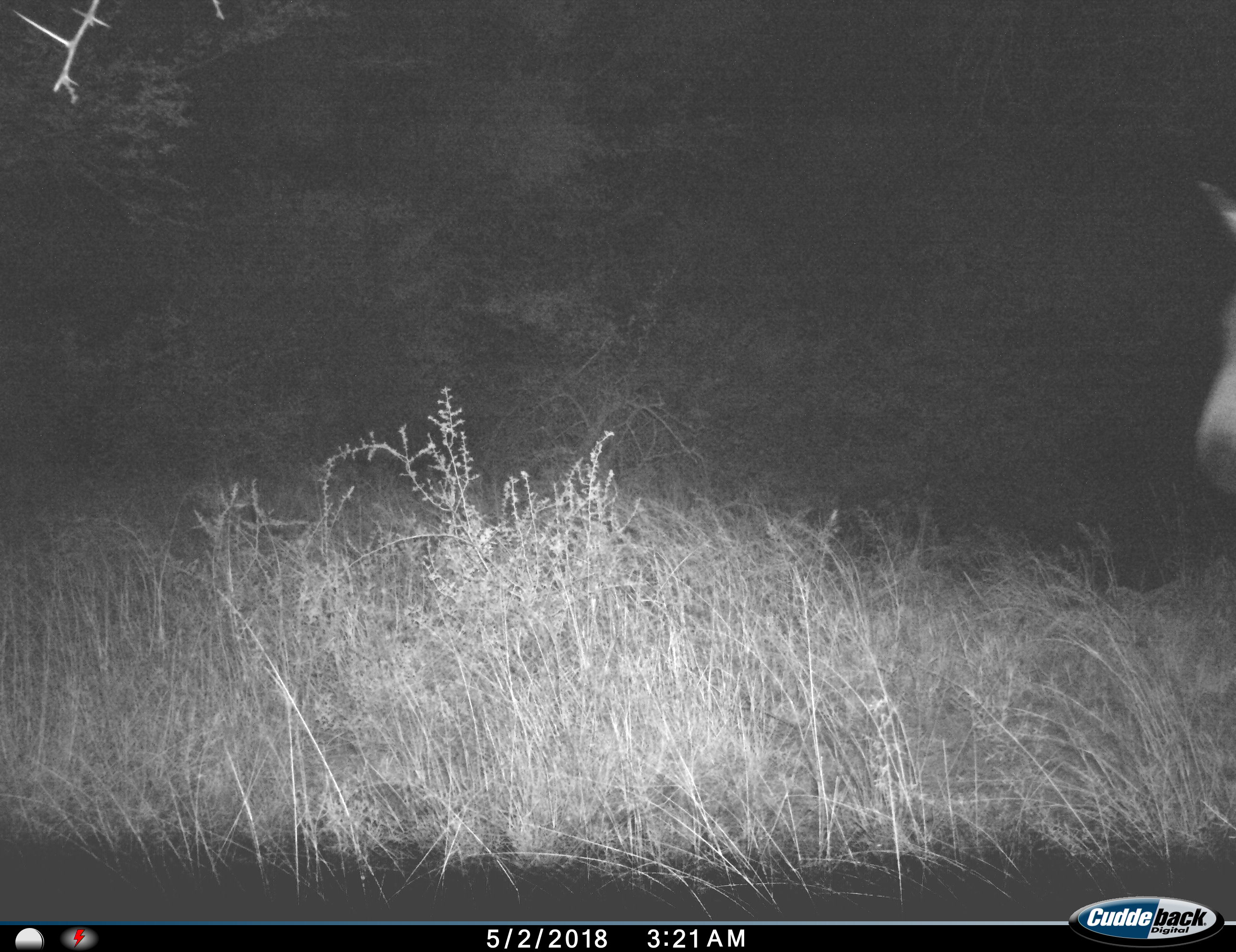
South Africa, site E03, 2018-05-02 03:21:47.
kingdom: Animalia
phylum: Chordata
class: Mammalia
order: Perissodactyla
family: Equidae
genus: Equus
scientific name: Equus zebra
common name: mountain zebra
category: zebramountain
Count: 1.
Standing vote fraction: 60%.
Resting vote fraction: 0%.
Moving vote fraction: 40%.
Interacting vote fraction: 0%.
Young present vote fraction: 0%.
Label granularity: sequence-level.